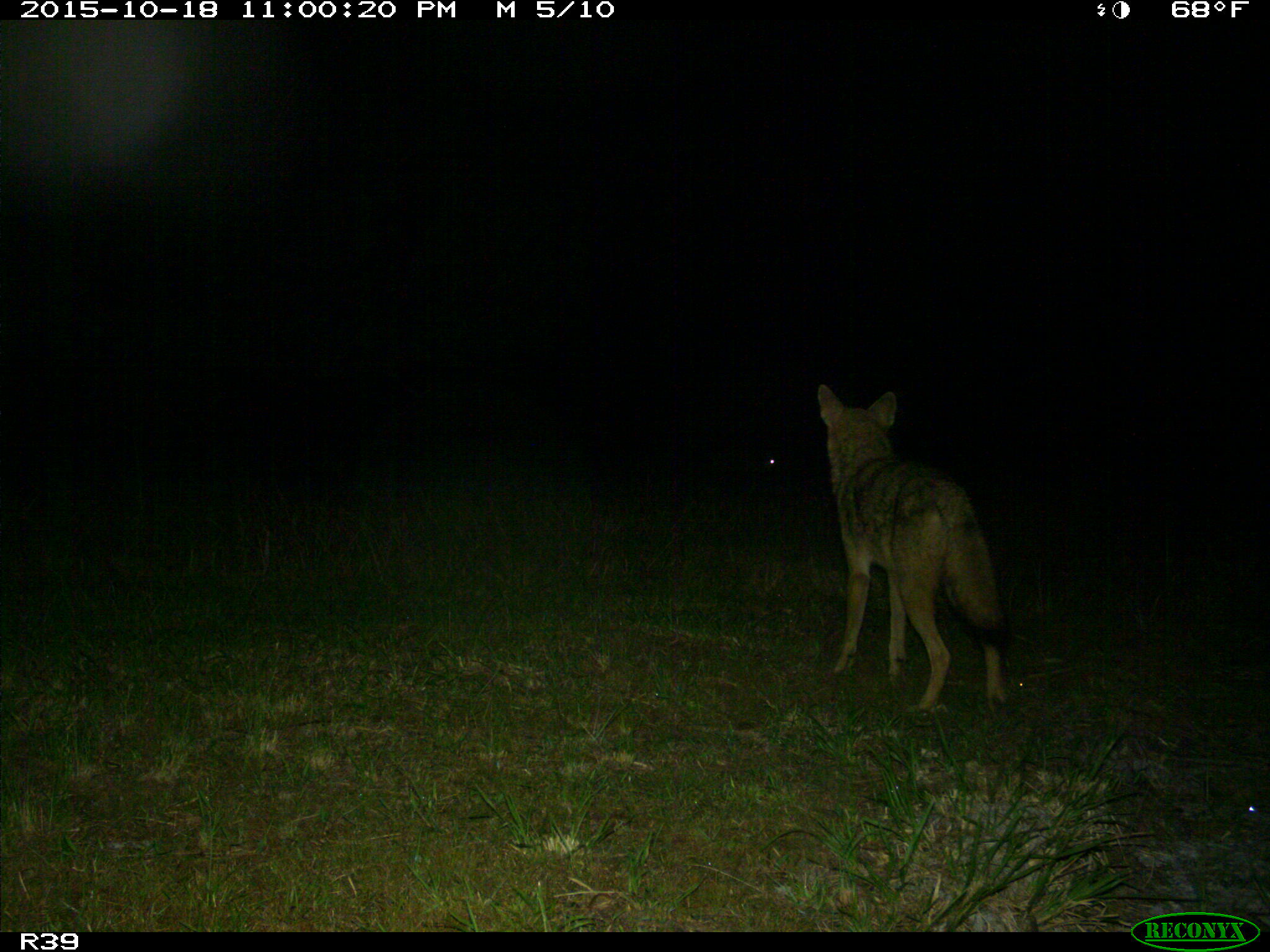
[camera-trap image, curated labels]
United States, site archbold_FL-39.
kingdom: Animalia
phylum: Chordata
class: Mammalia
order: Carnivora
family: Canidae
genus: Canis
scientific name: Canis latrans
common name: coyote